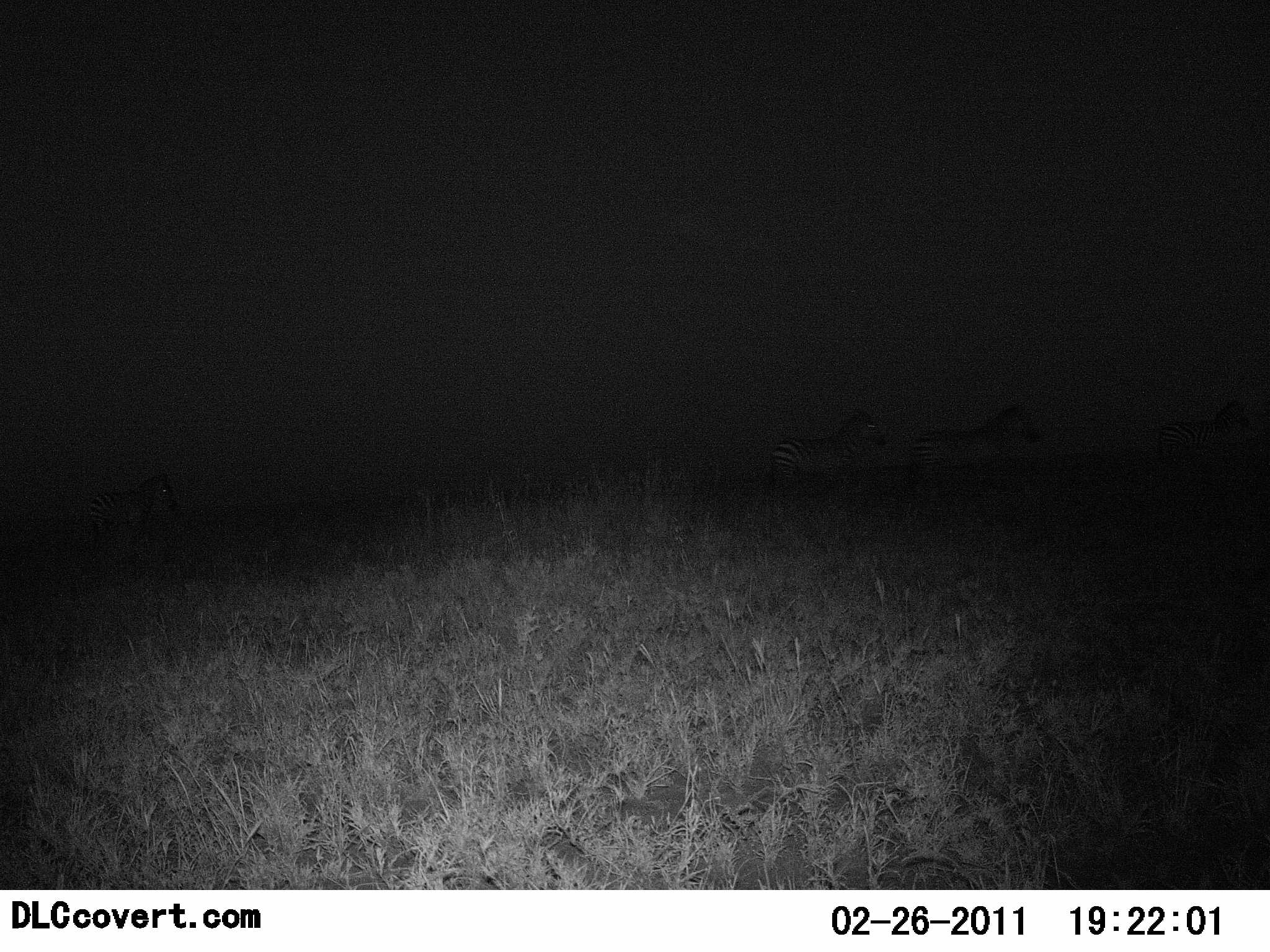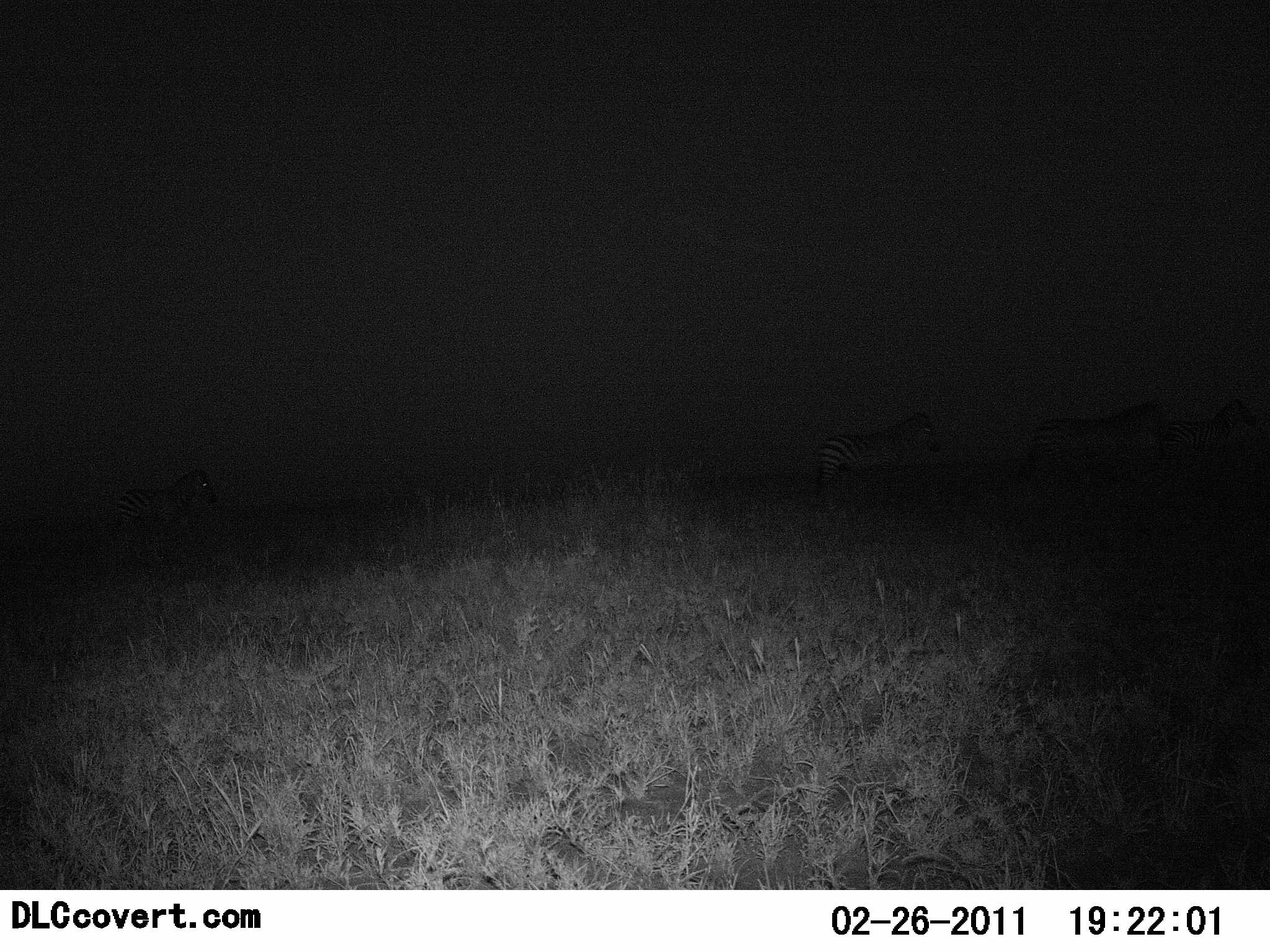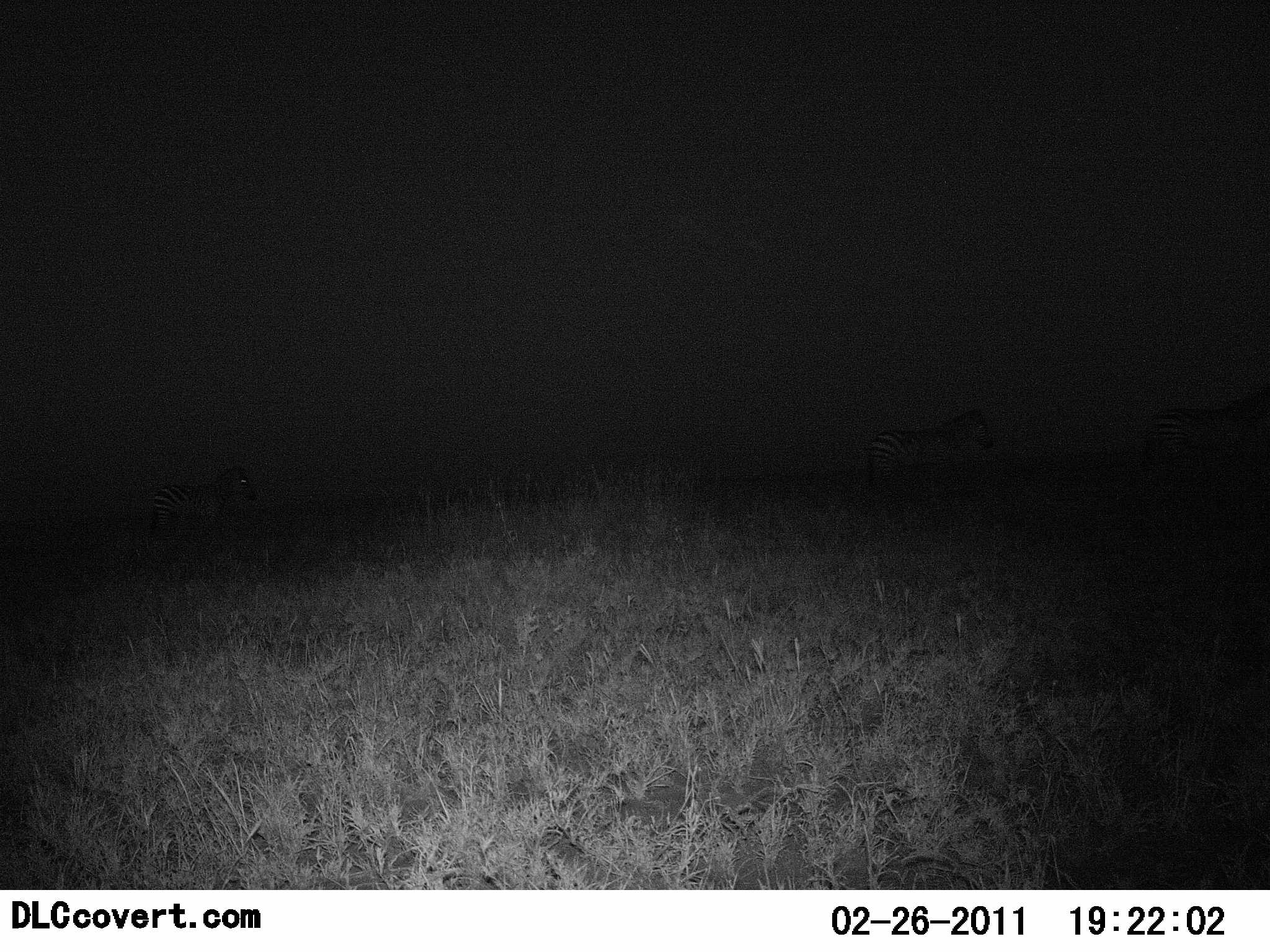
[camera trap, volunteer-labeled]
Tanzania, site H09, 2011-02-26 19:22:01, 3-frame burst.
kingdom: Animalia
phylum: Chordata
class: Mammalia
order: Perissodactyla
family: Equidae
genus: Equus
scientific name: Equus quagga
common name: plains zebra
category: zebra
Zebra (plains zebra) (Equus quagga), count 4. Behavior (volunteer vote fractions): standing 0%, resting 0%, moving 100%, interacting 0%. Young present (vote fraction): 0%. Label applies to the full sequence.